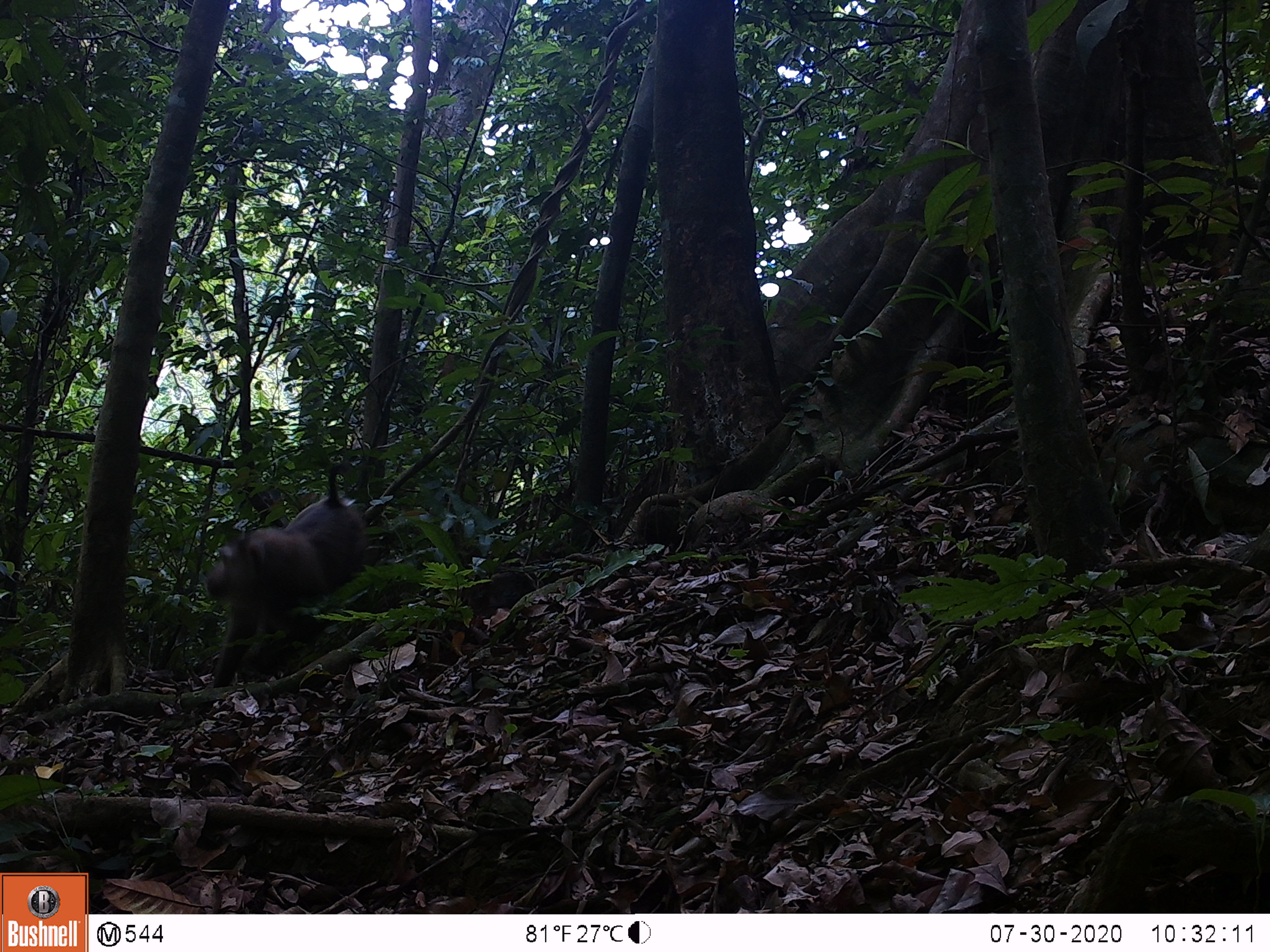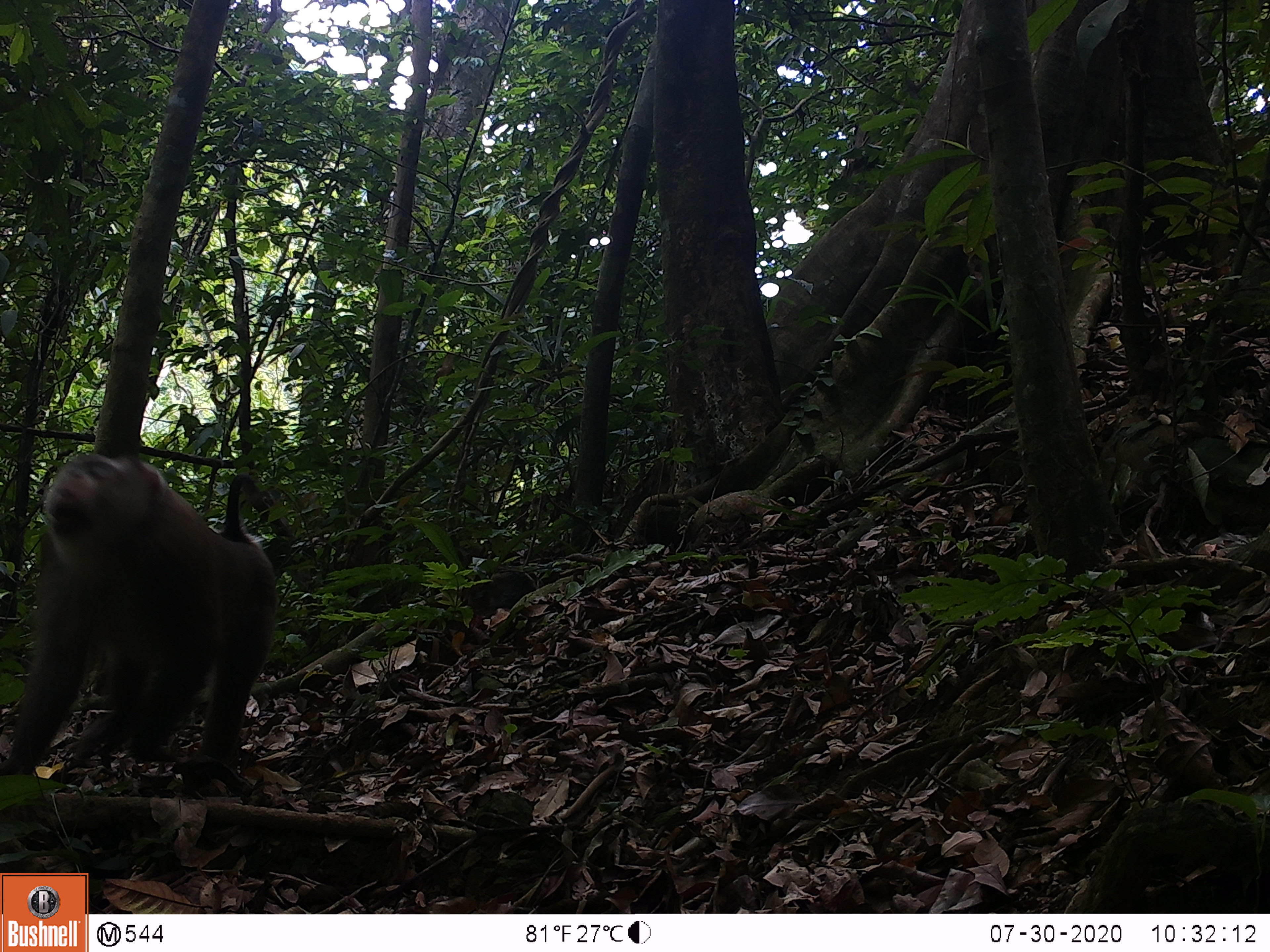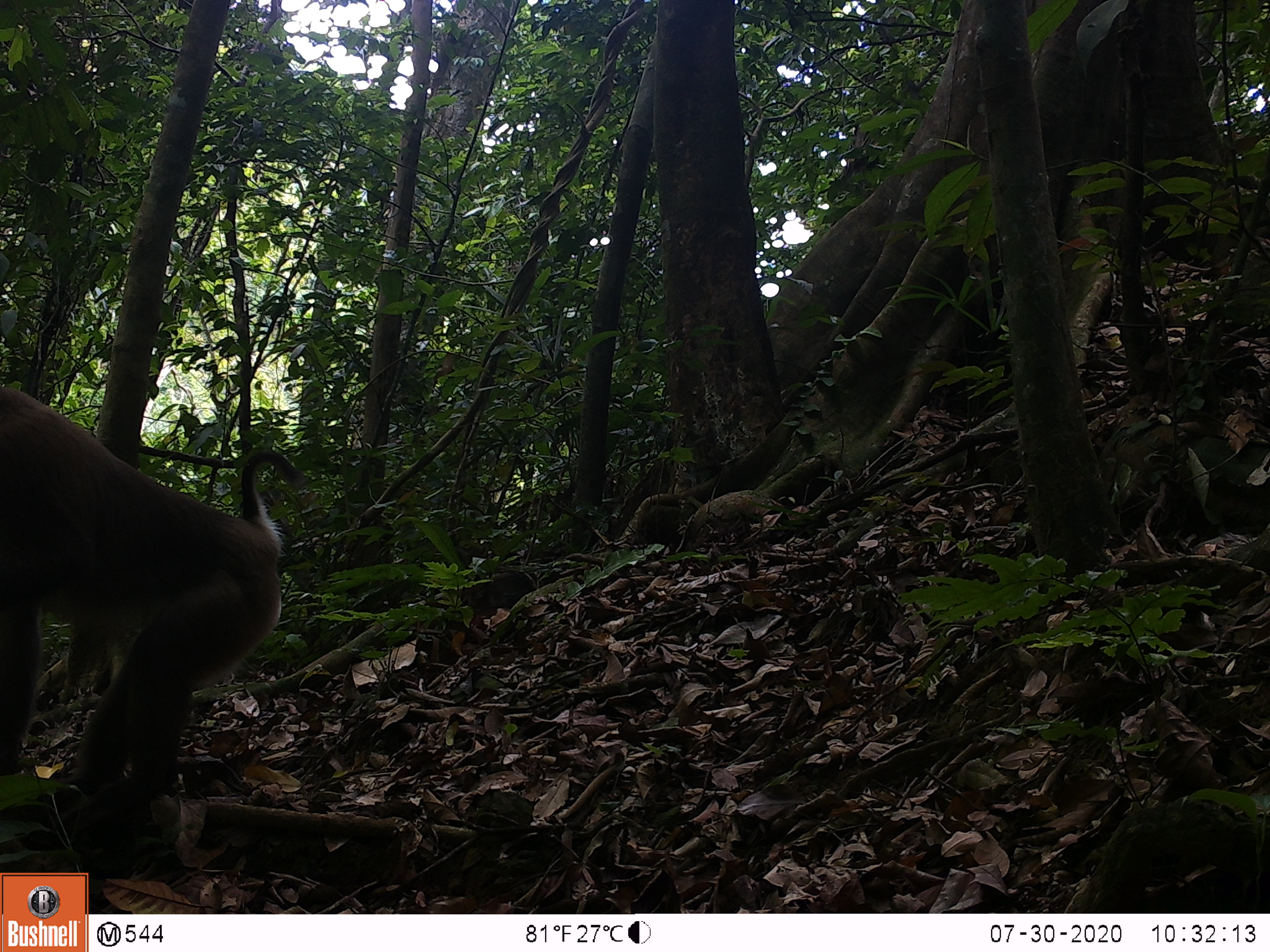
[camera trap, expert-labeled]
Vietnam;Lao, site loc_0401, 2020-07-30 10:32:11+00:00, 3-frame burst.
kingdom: Animalia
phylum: Chordata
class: Mammalia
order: Primates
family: Cercopithecidae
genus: Macaca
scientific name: Macaca nemestrina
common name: pig-tailed macaque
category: pig tailed macaque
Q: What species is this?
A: Pig tailed macaque (pig-tailed macaque) (Macaca nemestrina).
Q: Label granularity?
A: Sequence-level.